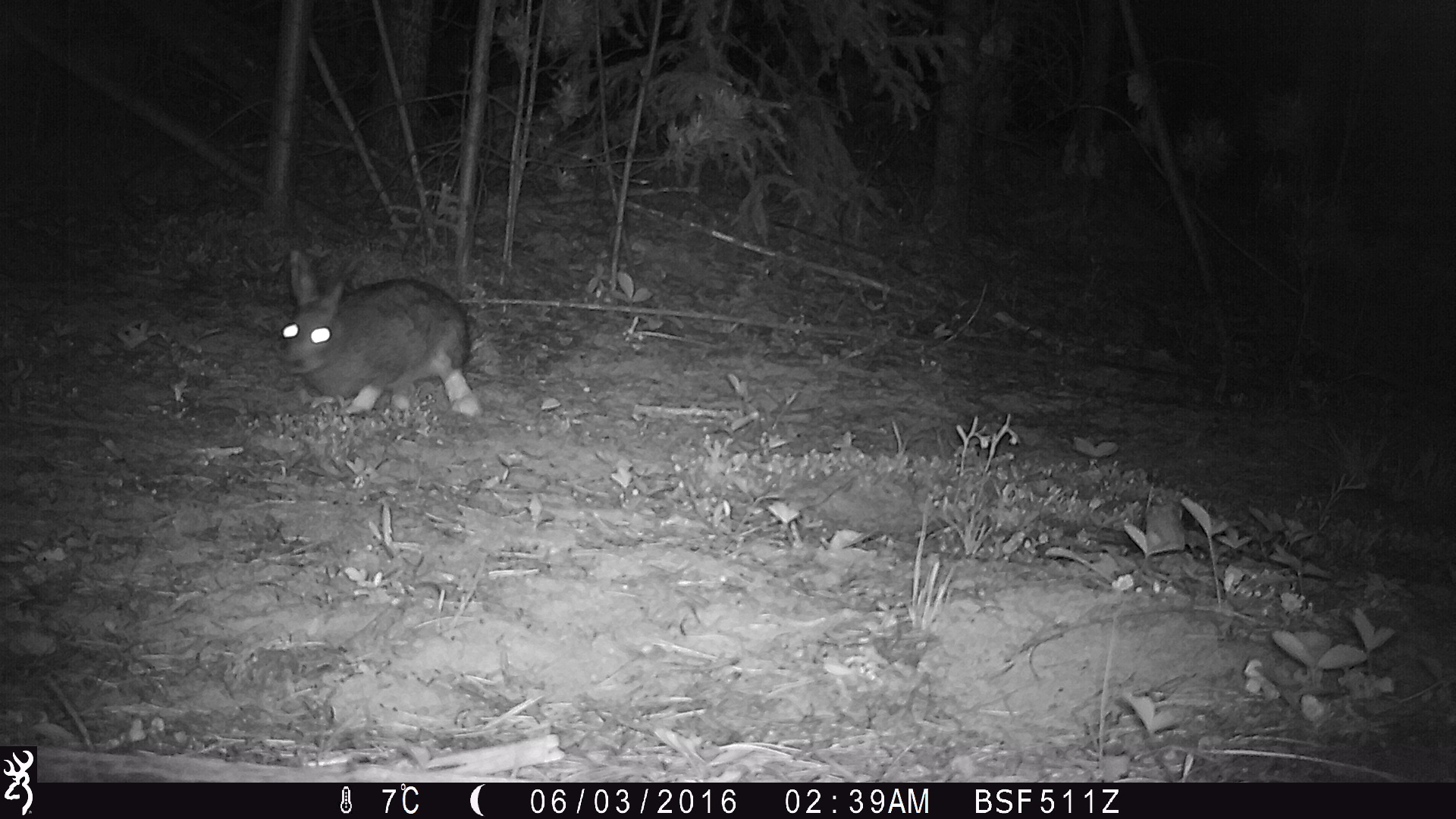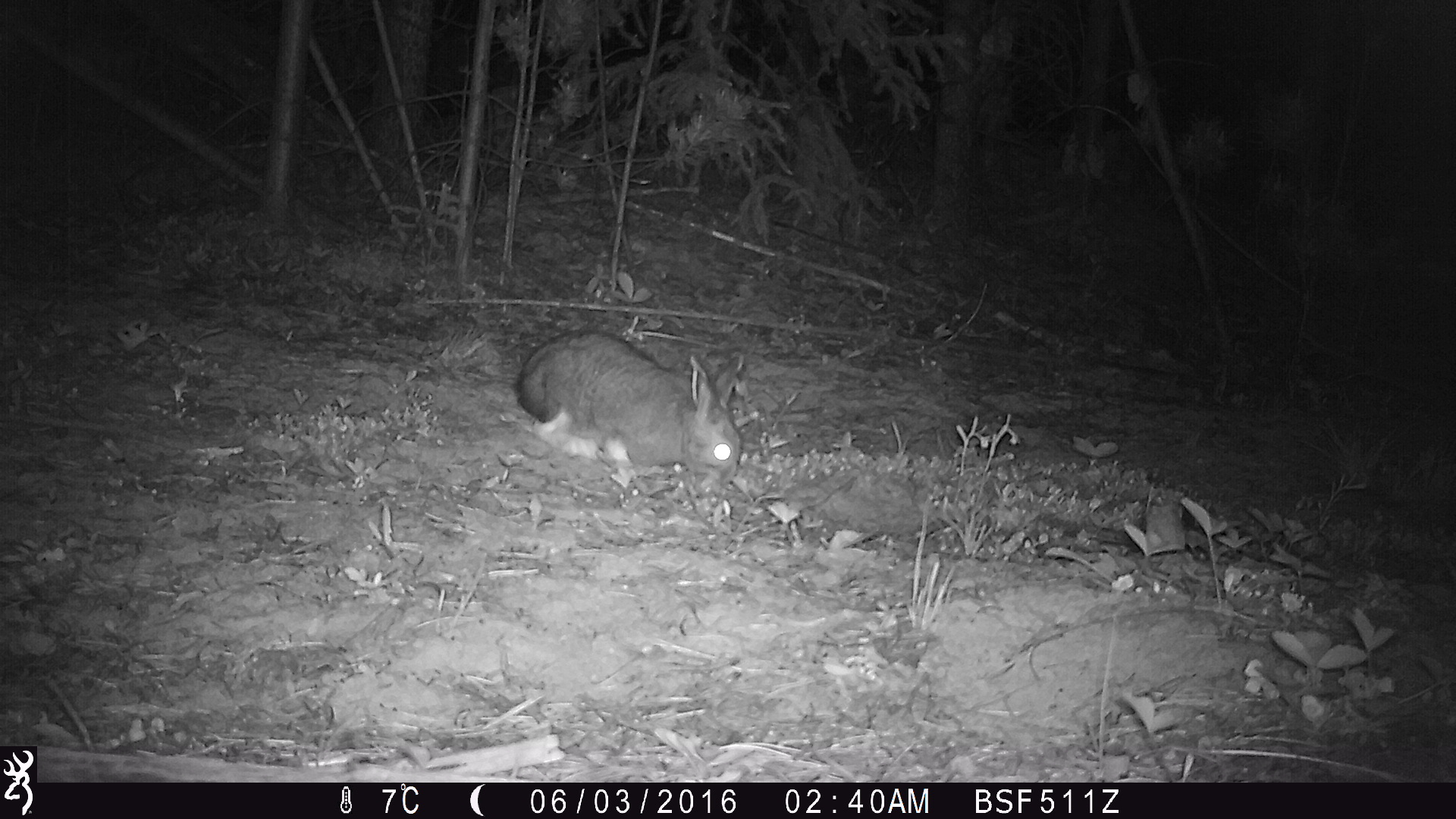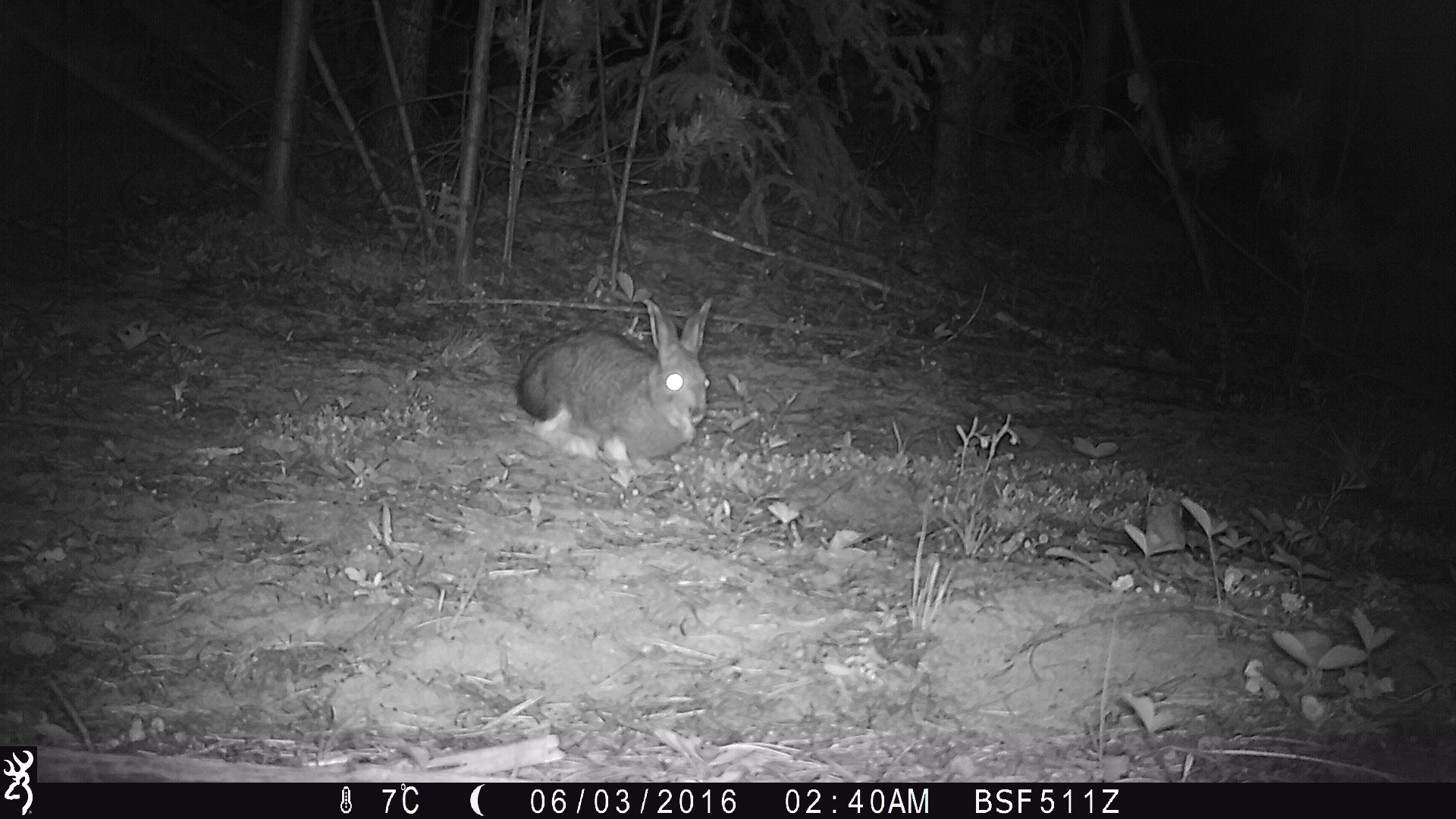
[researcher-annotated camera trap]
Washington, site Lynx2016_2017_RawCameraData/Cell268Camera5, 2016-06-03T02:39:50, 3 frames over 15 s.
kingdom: Animalia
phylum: Chordata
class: Mammalia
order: Lagomorpha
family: Leporidae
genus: Lepus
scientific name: Lepus americanus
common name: snowshoe hare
Lepus americanus (snowshoe hare). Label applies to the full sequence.